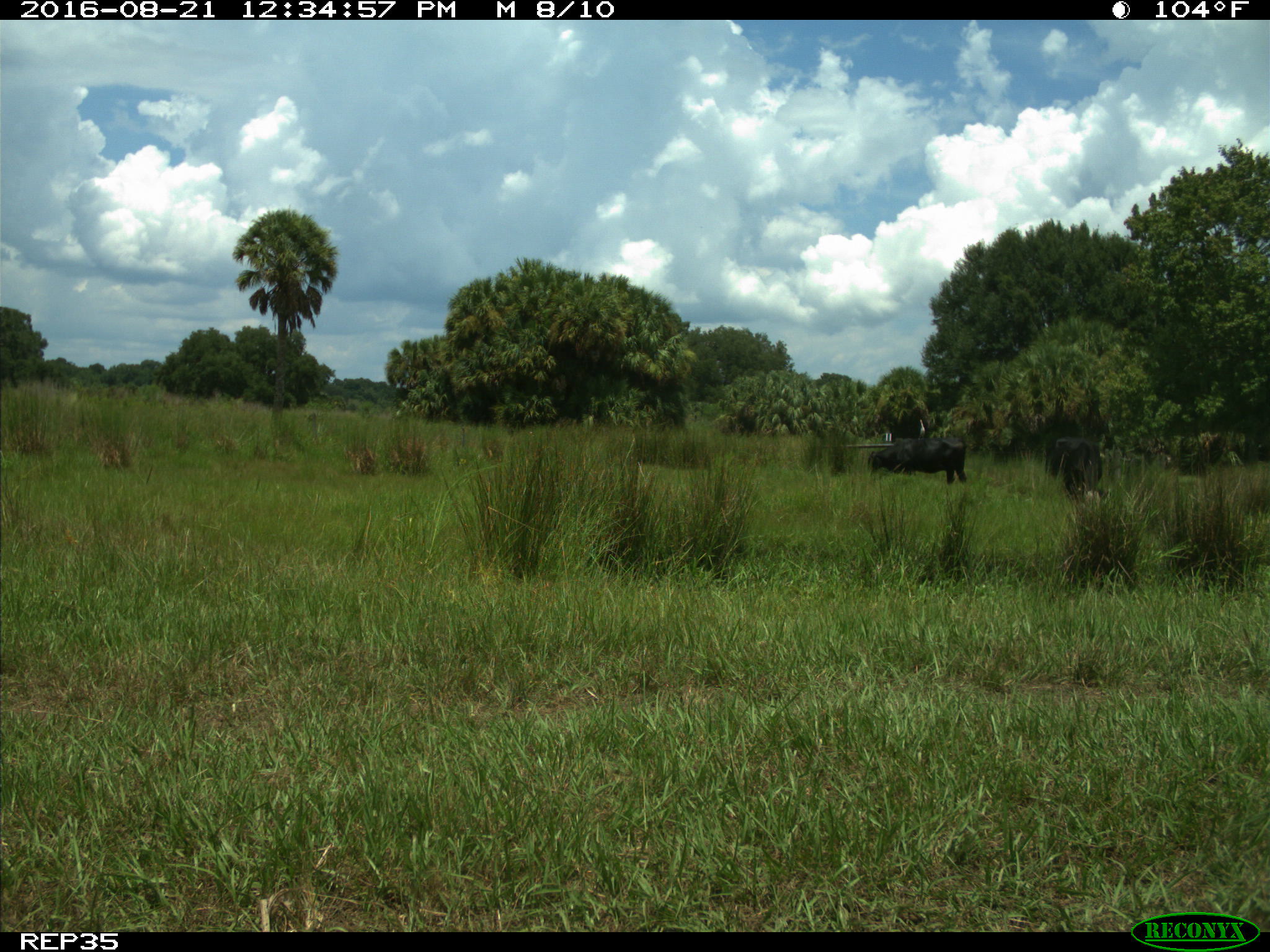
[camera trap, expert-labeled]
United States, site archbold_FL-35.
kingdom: Animalia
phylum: Chordata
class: Mammalia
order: Artiodactyla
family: Bovidae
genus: Bos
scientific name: Bos taurus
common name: domestic cow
Bos taurus (domestic cow).